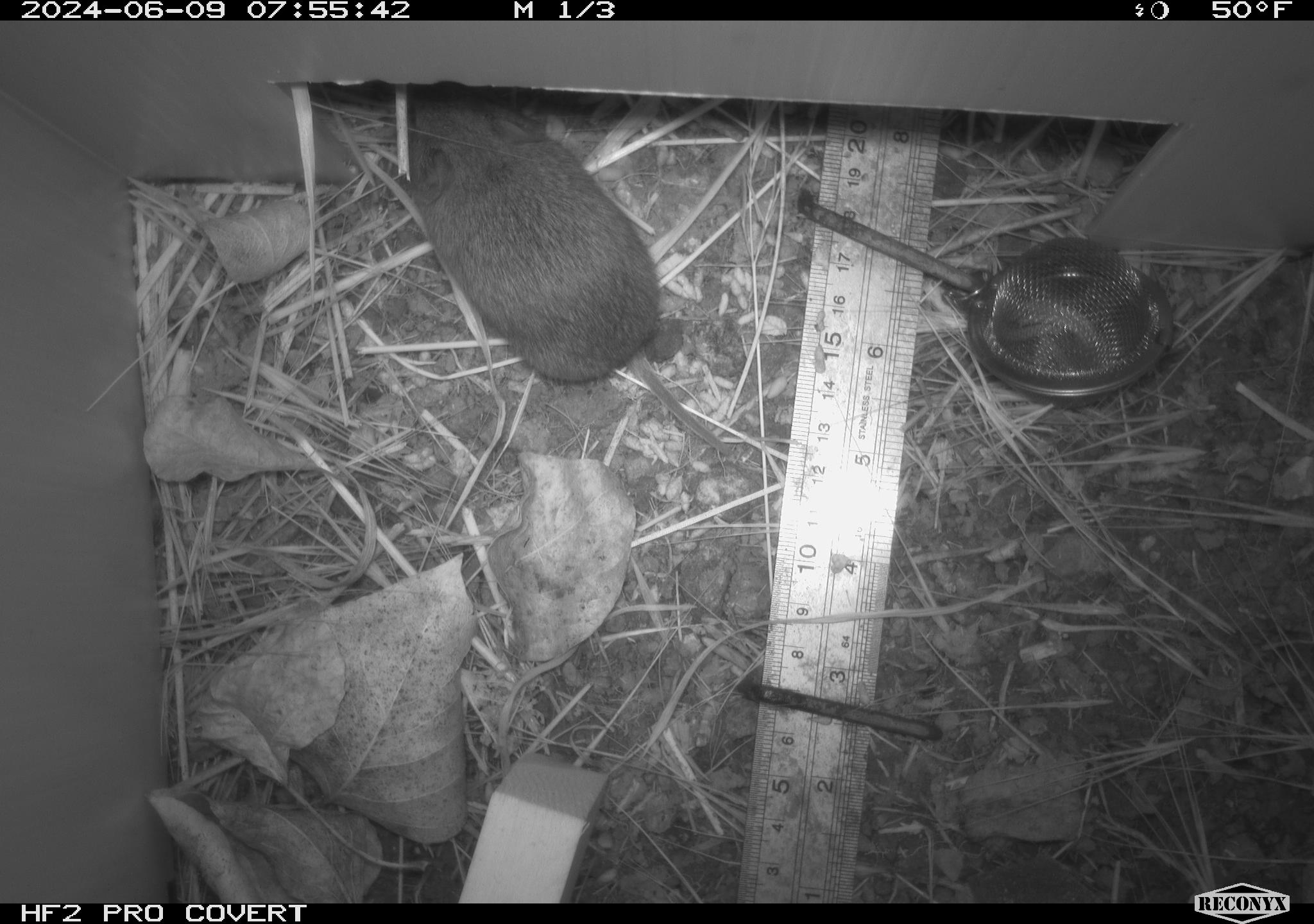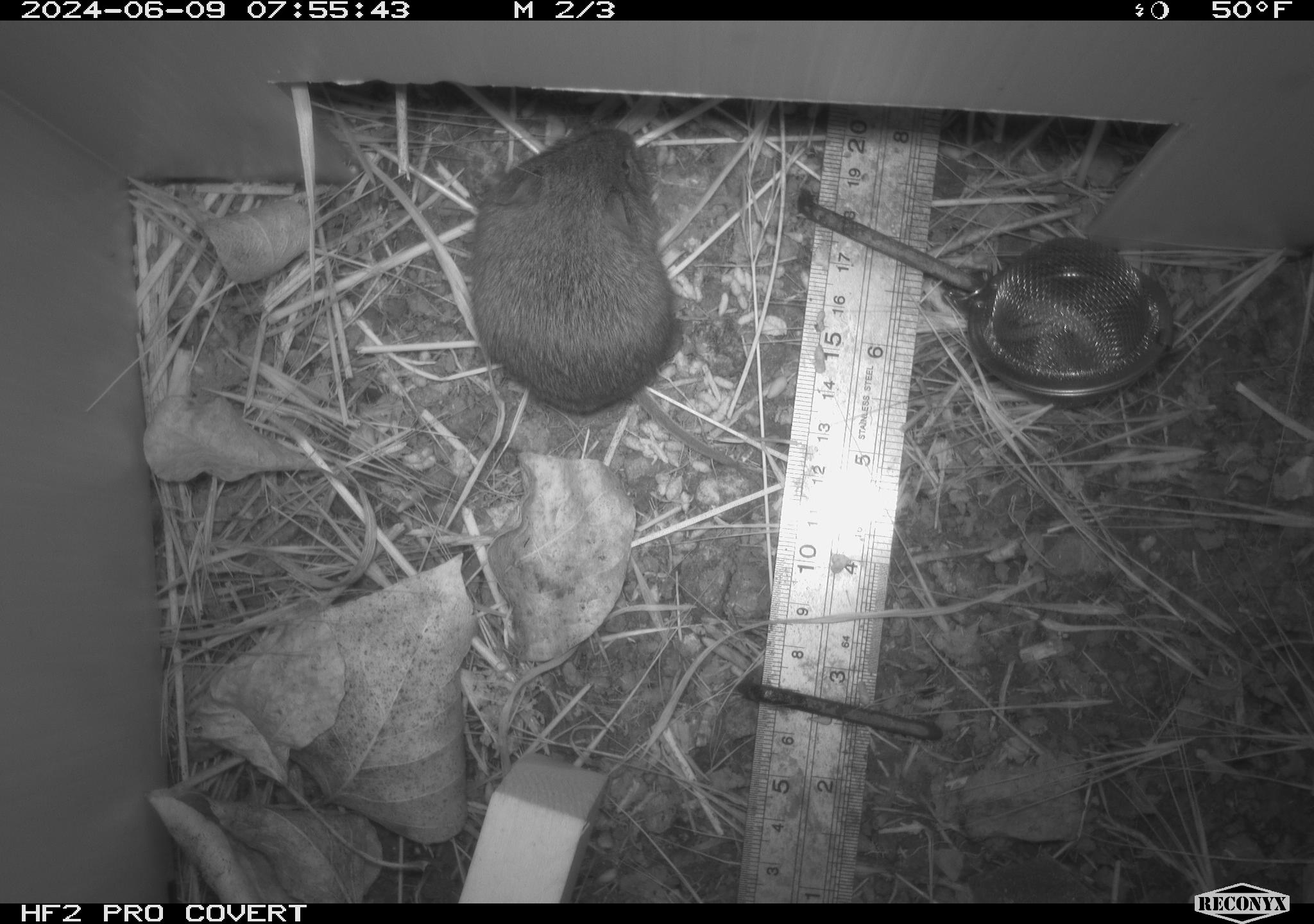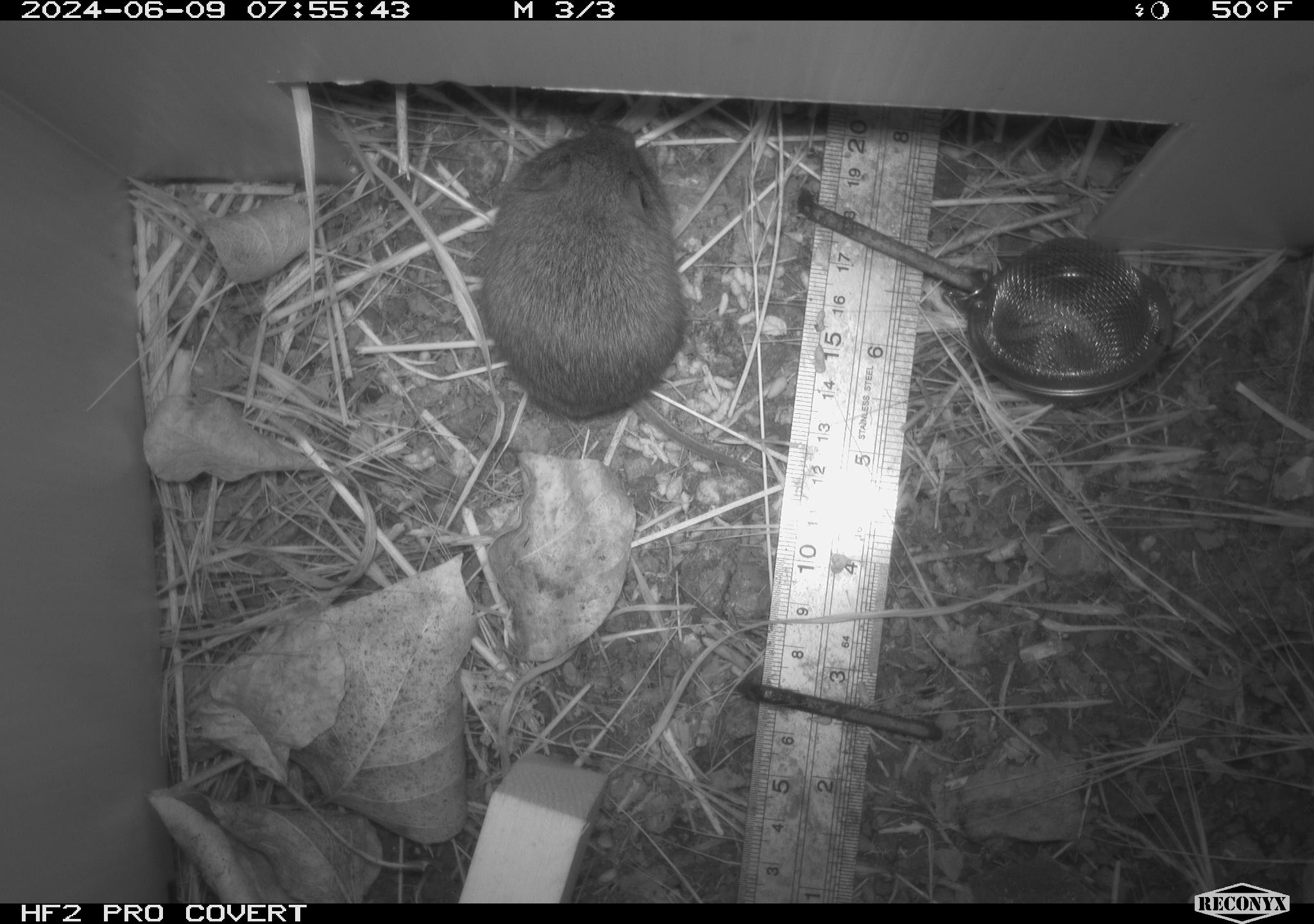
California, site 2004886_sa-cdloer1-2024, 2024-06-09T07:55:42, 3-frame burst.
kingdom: Animalia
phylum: Chordata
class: Mammalia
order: Rodentia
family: Cricetidae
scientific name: Arvicolinae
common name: voles, lemmings, and muskrats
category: arvicolinae subfamily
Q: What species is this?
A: Arvicolinae subfamily (voles, lemmings, and muskrats) (Arvicolinae).